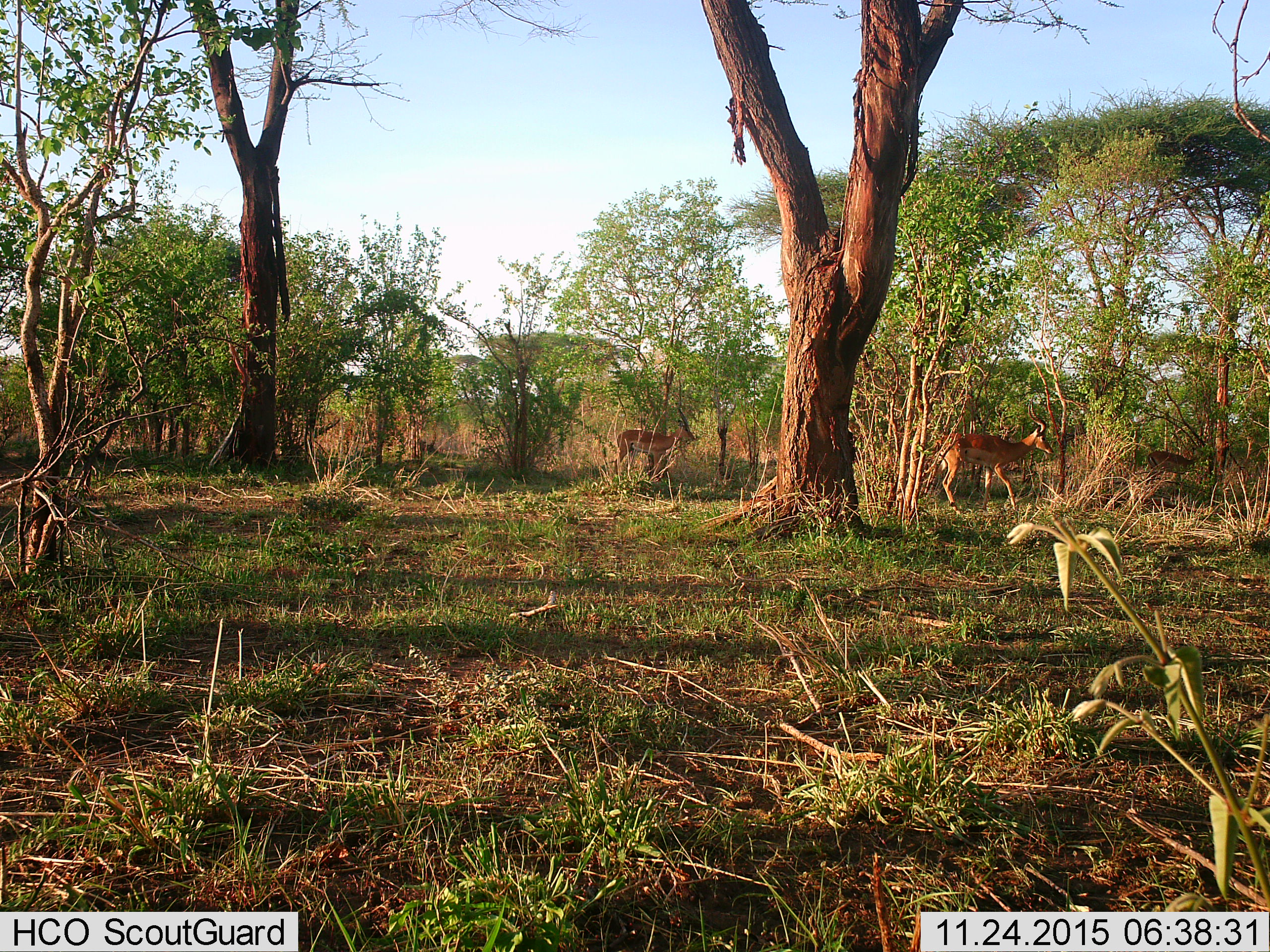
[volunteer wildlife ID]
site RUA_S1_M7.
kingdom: Animalia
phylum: Chordata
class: Mammalia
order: Artiodactyla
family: Bovidae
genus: Aepyceros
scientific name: Aepyceros melampus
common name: impala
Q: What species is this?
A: Impala (Aepyceros melampus).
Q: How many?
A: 3.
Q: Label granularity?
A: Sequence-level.